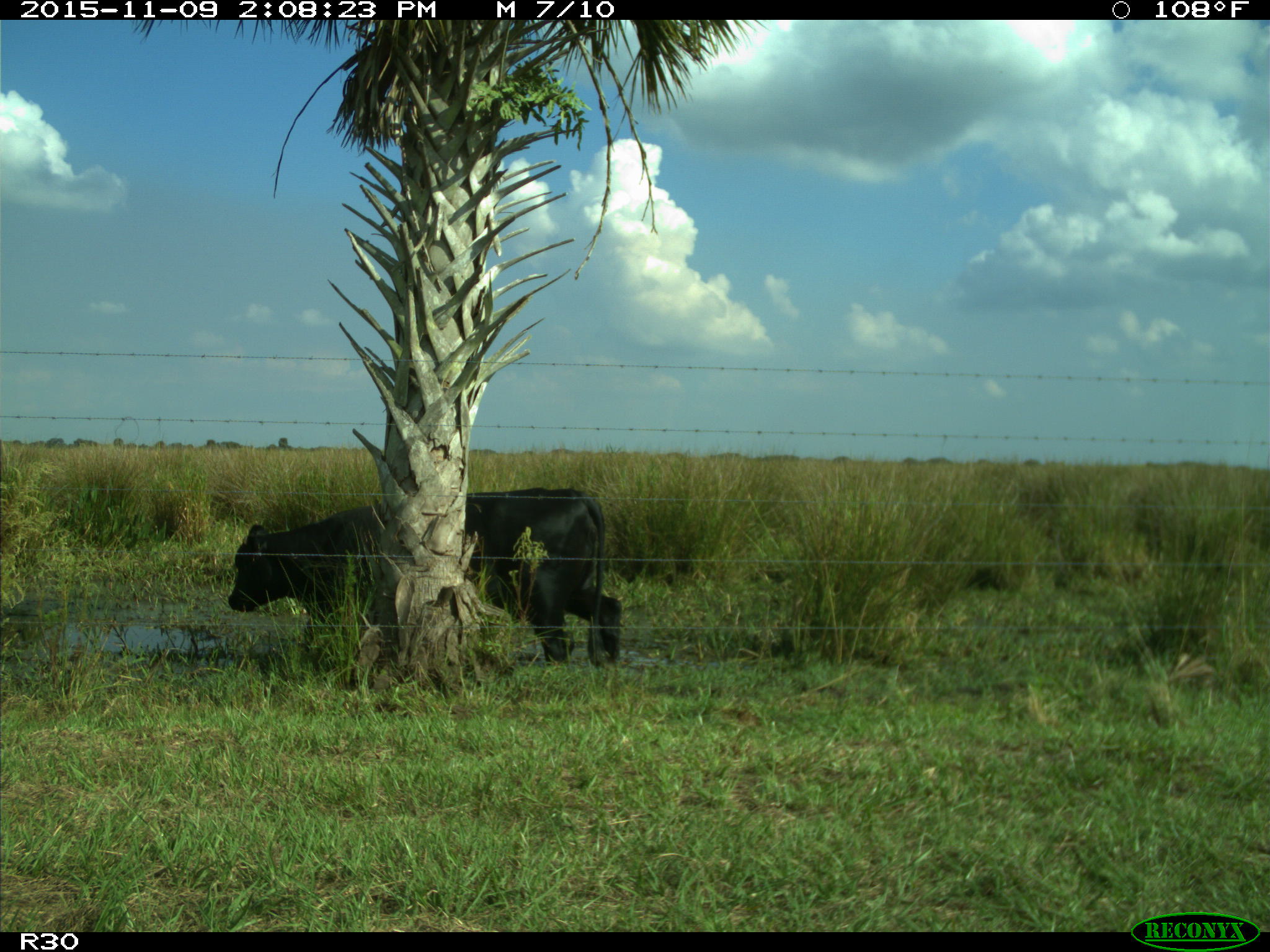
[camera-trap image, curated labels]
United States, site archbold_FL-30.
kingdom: Animalia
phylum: Chordata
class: Mammalia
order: Artiodactyla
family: Bovidae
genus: Bos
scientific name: Bos taurus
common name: domestic cow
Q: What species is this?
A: Bos taurus (domestic cow).